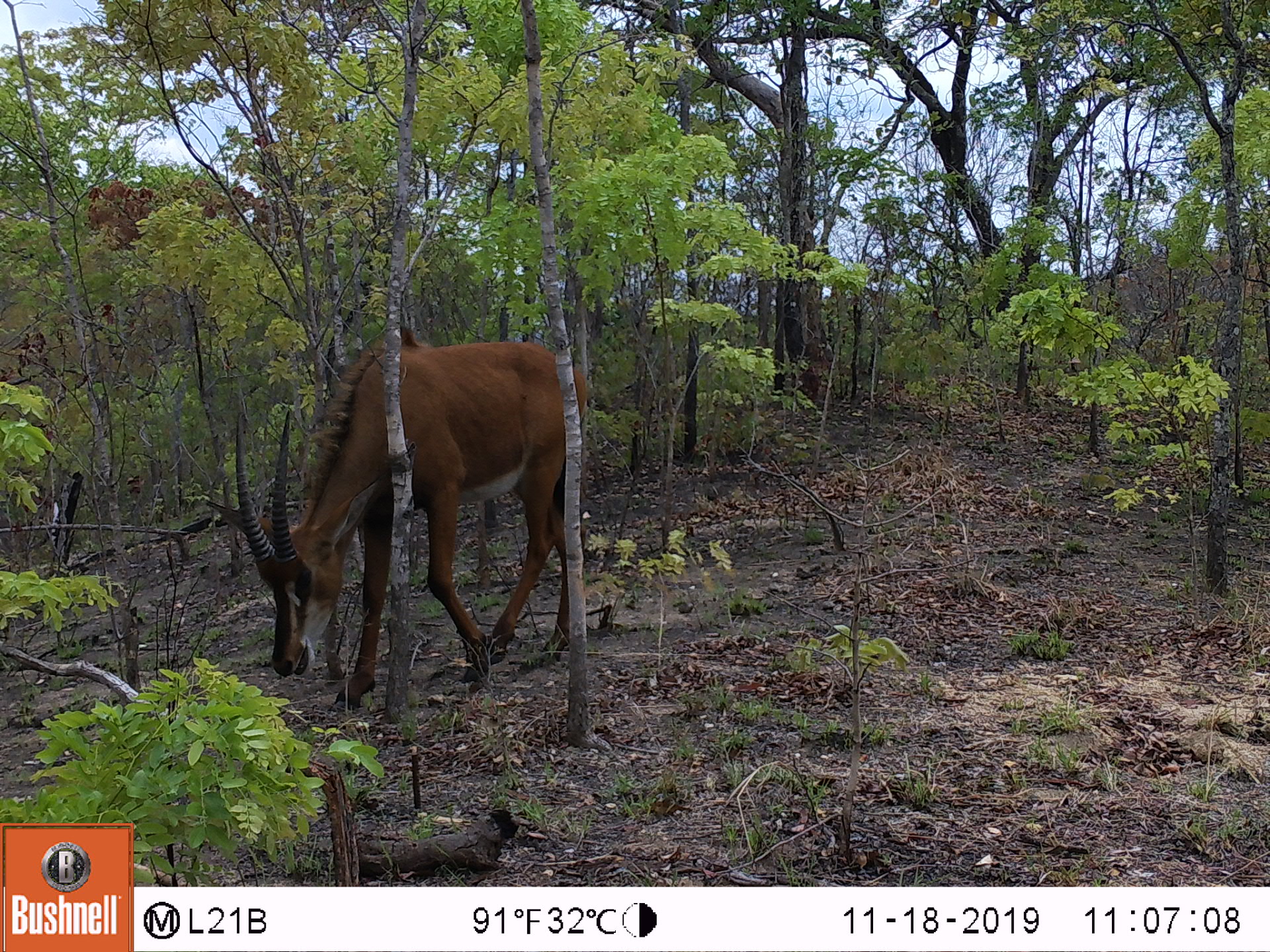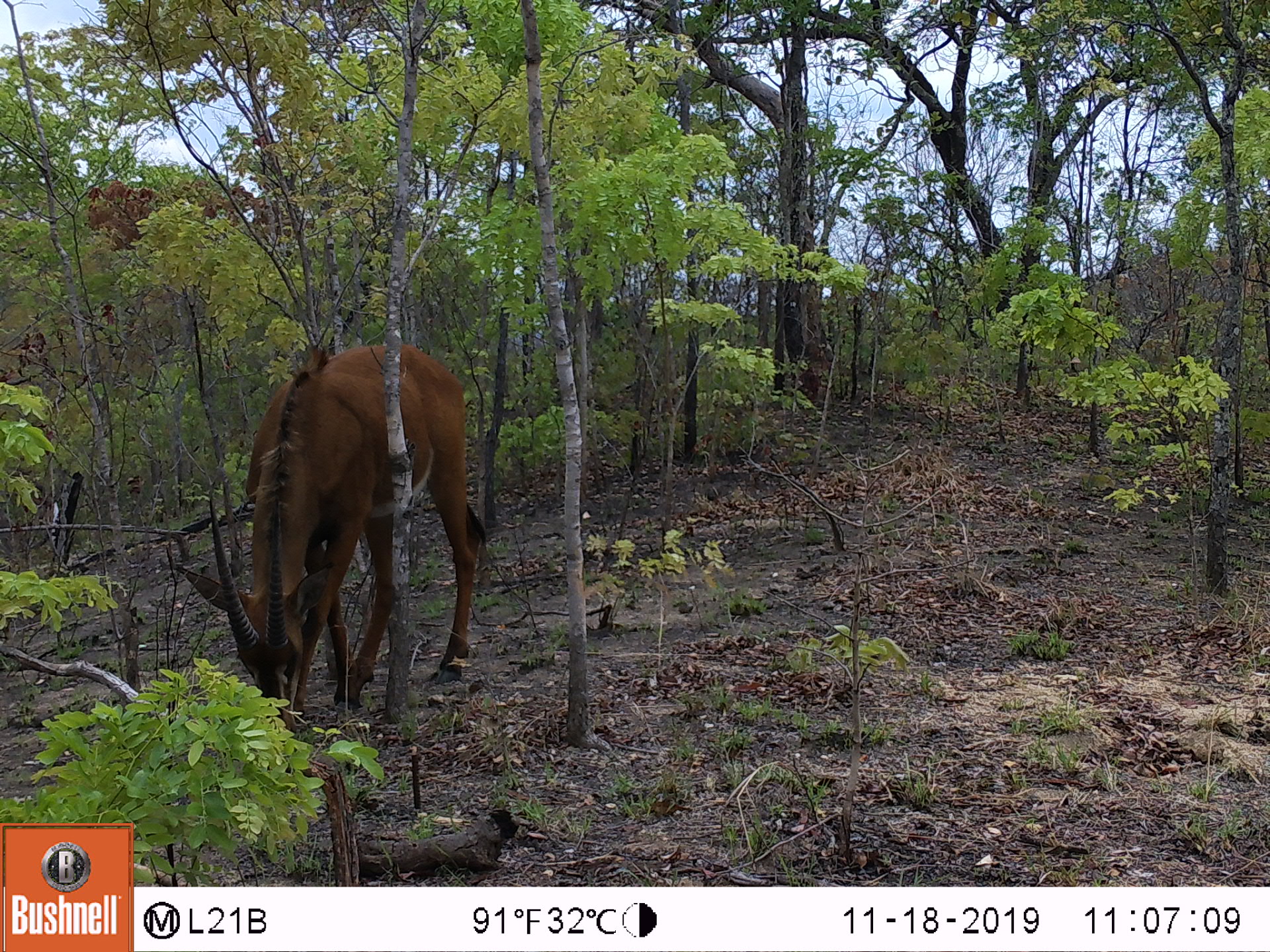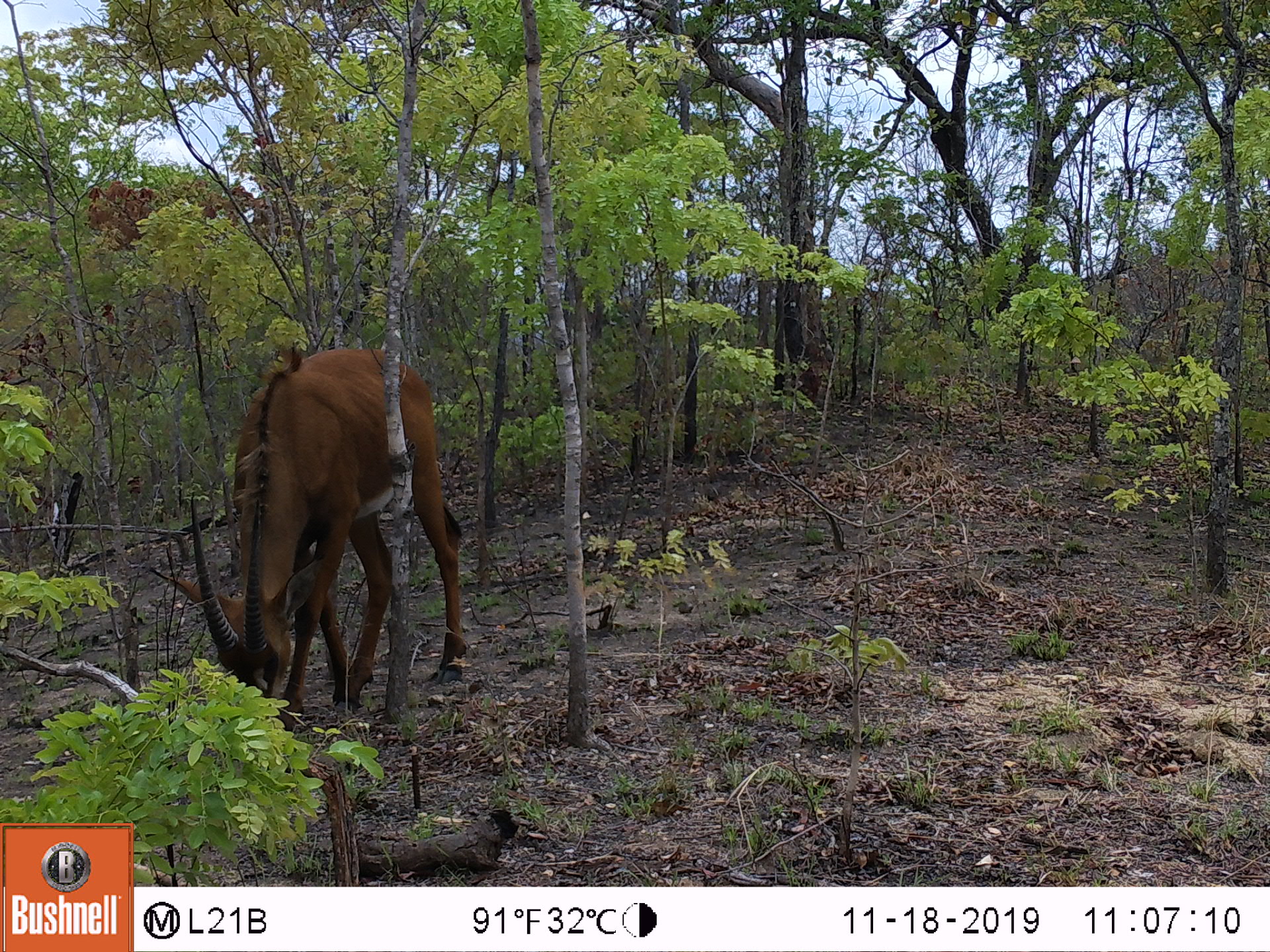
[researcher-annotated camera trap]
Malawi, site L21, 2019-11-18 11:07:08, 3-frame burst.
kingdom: Animalia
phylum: Chordata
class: Mammalia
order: Artiodactyla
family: Bovidae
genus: Hippotragus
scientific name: Hippotragus niger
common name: sable antelope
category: sable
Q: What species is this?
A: Sable (sable antelope) (Hippotragus niger).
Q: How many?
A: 1.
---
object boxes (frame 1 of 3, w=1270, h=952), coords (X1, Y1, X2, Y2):
sable: (209, 316, 587, 705)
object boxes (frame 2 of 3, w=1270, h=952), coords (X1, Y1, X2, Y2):
sable: (185, 321, 484, 732)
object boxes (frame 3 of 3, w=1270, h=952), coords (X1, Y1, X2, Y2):
sable: (158, 335, 462, 750)